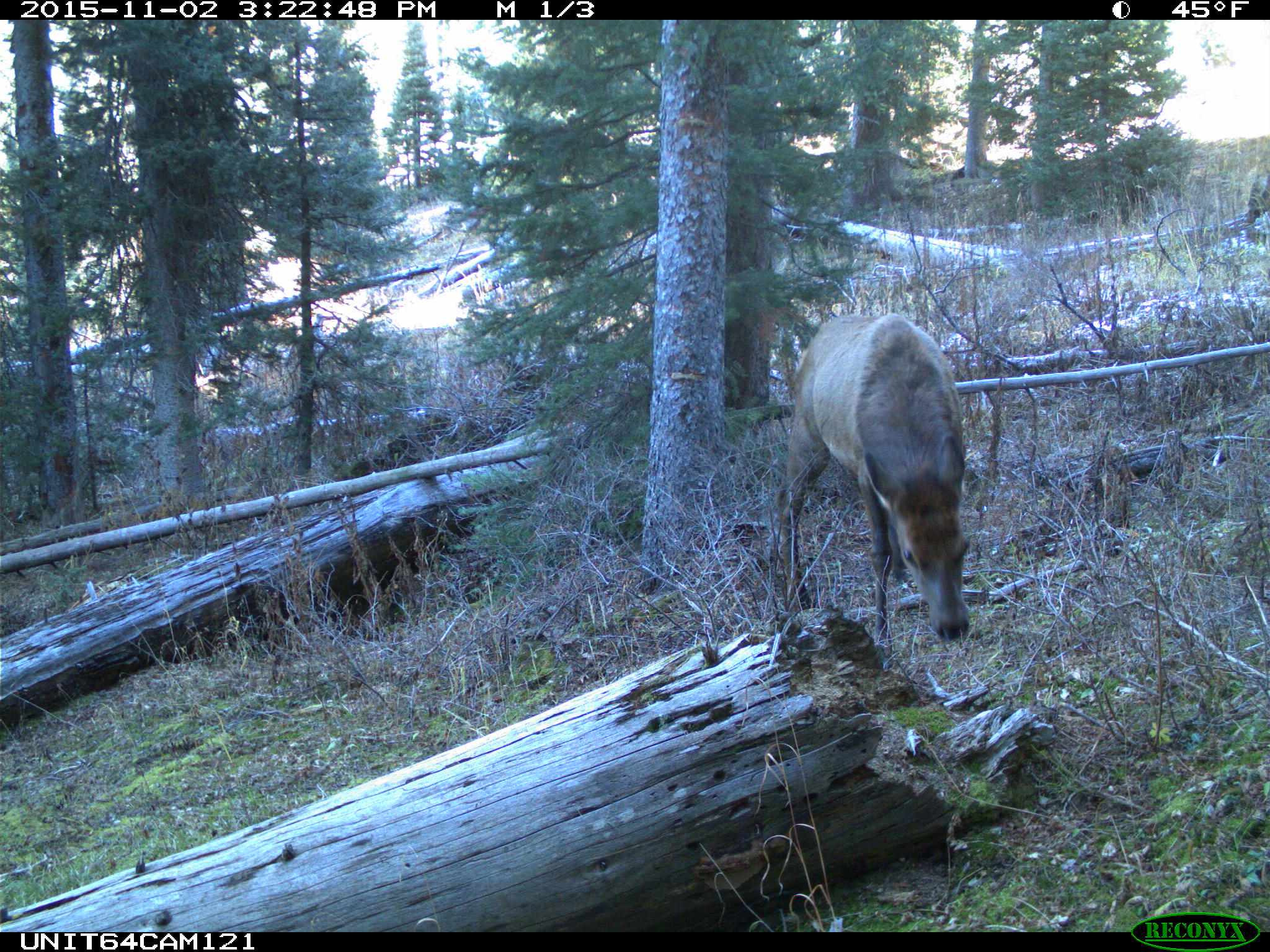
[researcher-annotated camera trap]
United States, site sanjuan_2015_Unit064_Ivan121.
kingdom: Animalia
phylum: Chordata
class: Mammalia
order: Artiodactyla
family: Cervidae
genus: Cervus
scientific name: Cervus elaphus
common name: red deer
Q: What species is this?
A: Cervus elaphus (red deer).